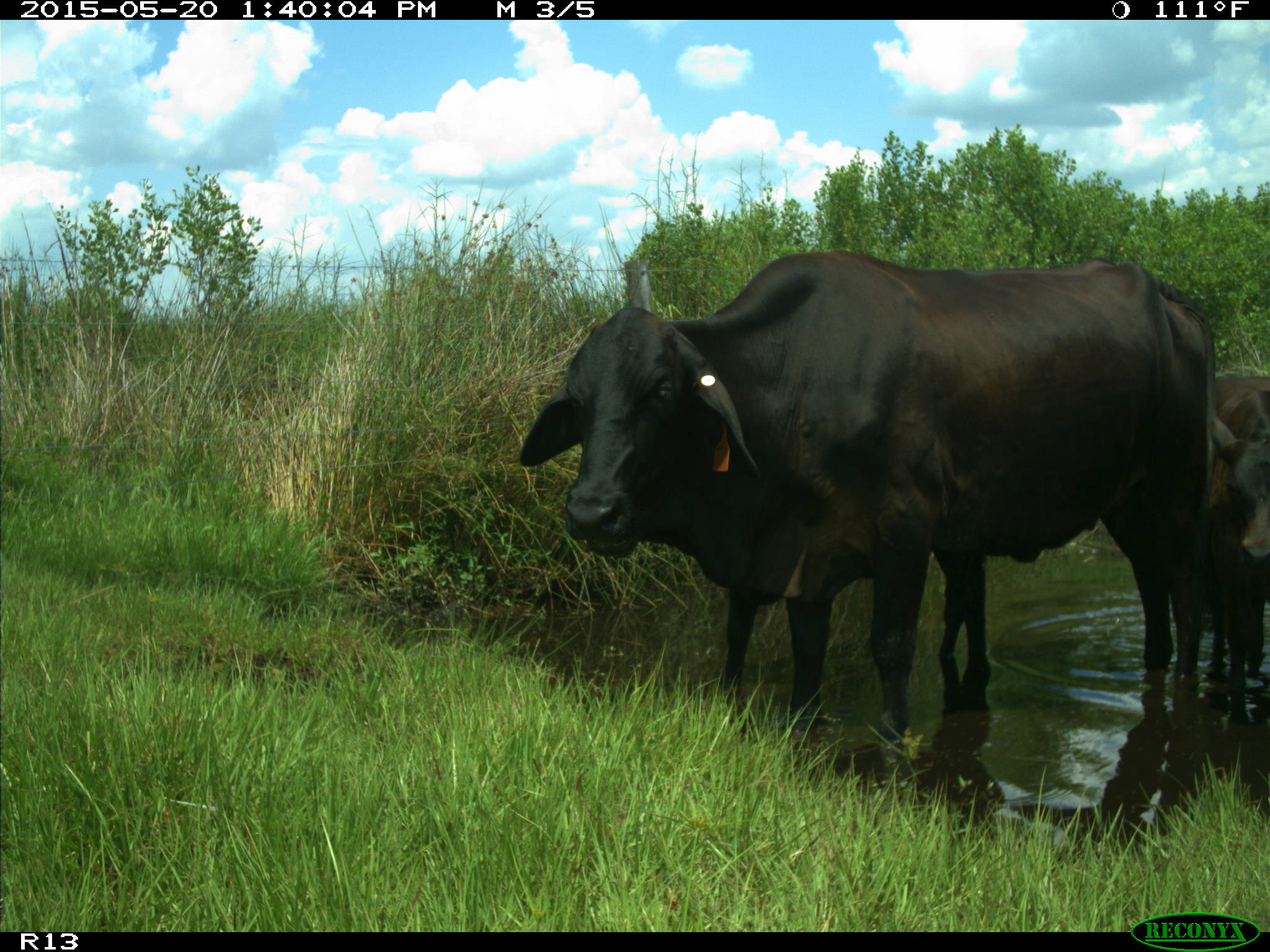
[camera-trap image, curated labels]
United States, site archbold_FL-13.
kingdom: Animalia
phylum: Chordata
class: Mammalia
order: Artiodactyla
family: Bovidae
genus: Bos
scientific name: Bos taurus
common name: domestic cow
Bos taurus (domestic cow).